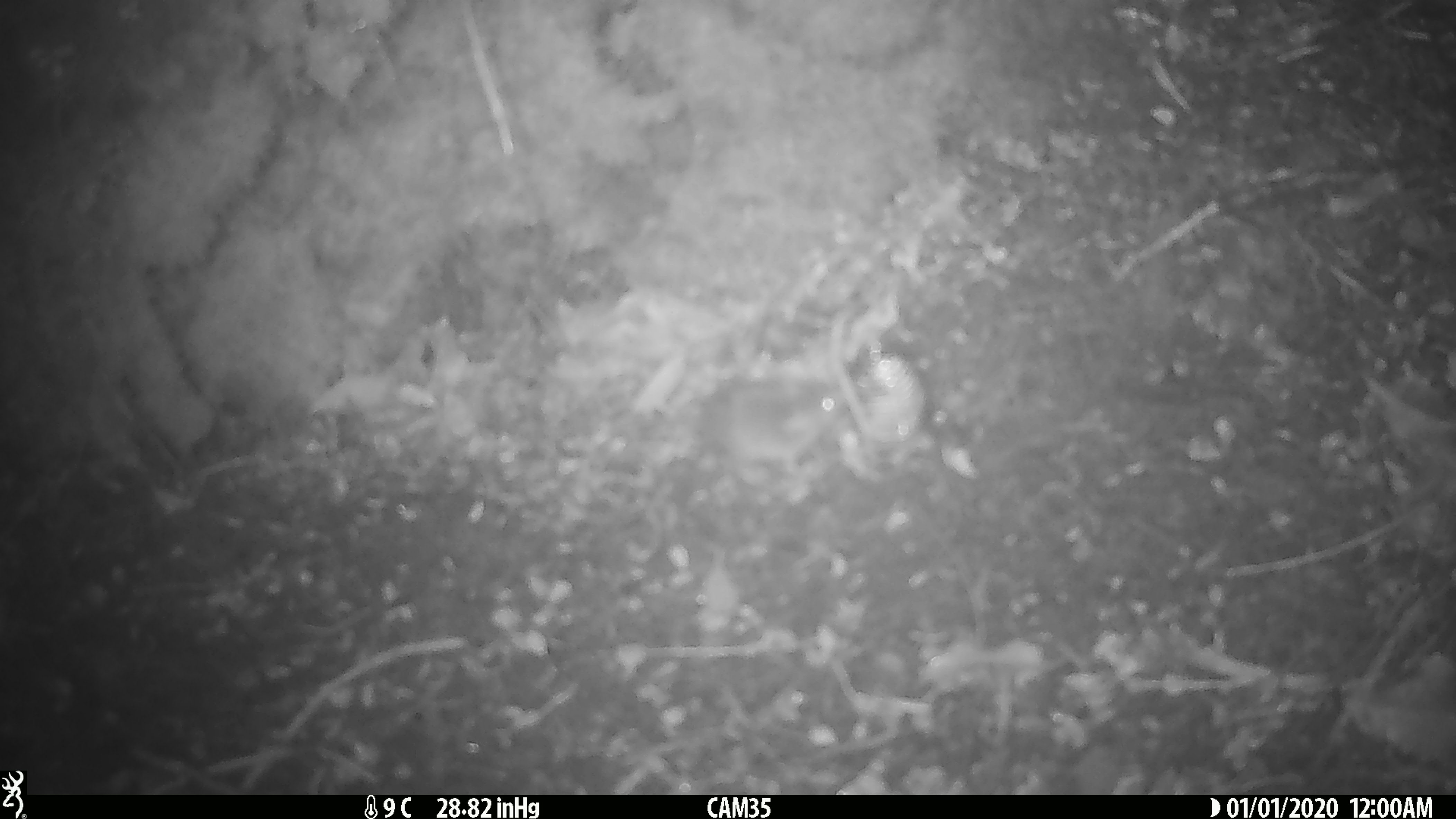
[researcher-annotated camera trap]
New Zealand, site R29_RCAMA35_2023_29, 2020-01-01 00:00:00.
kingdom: Animalia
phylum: Chordata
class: Mammalia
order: Rodentia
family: Muridae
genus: Mus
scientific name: Mus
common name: mouse